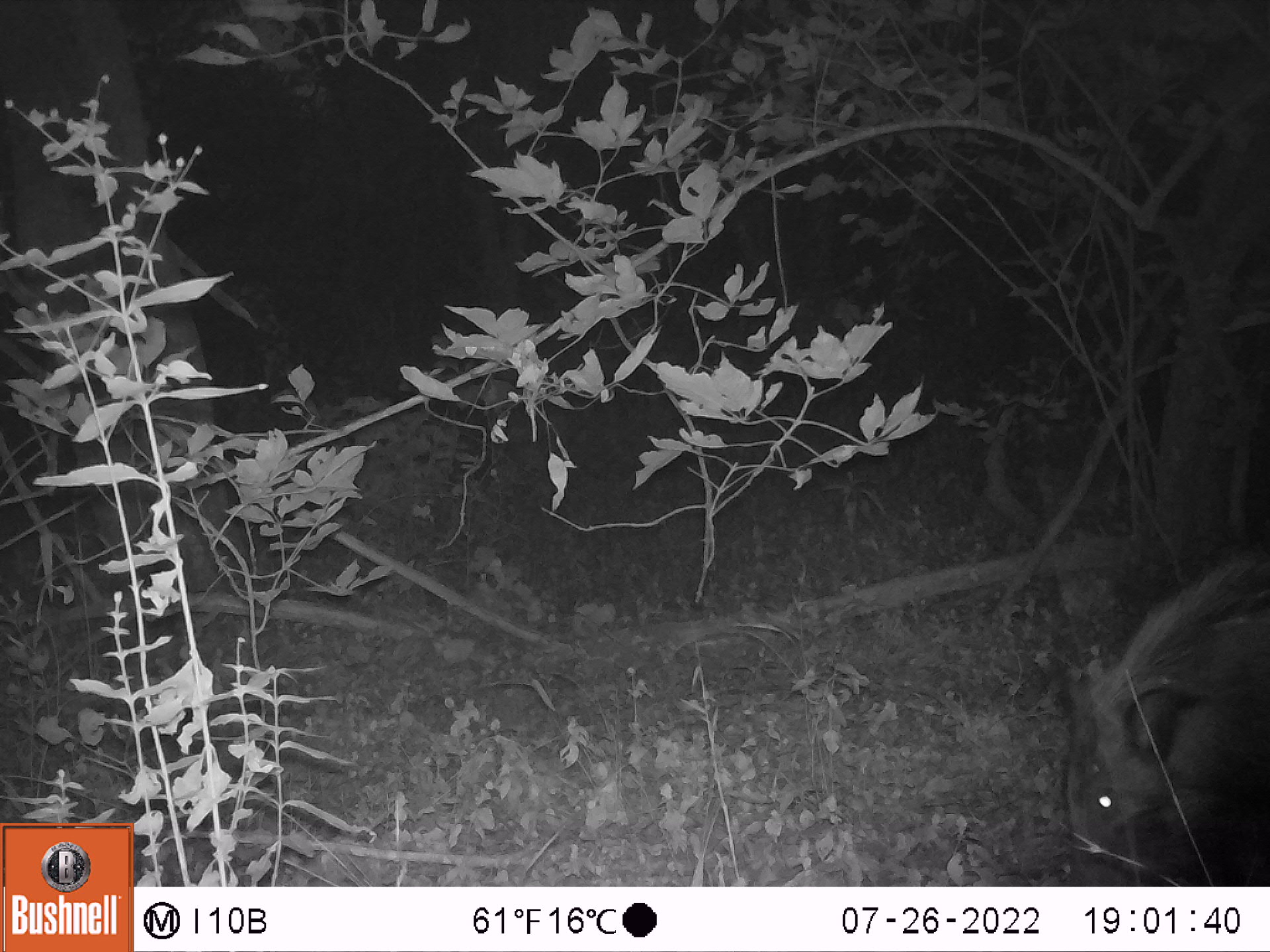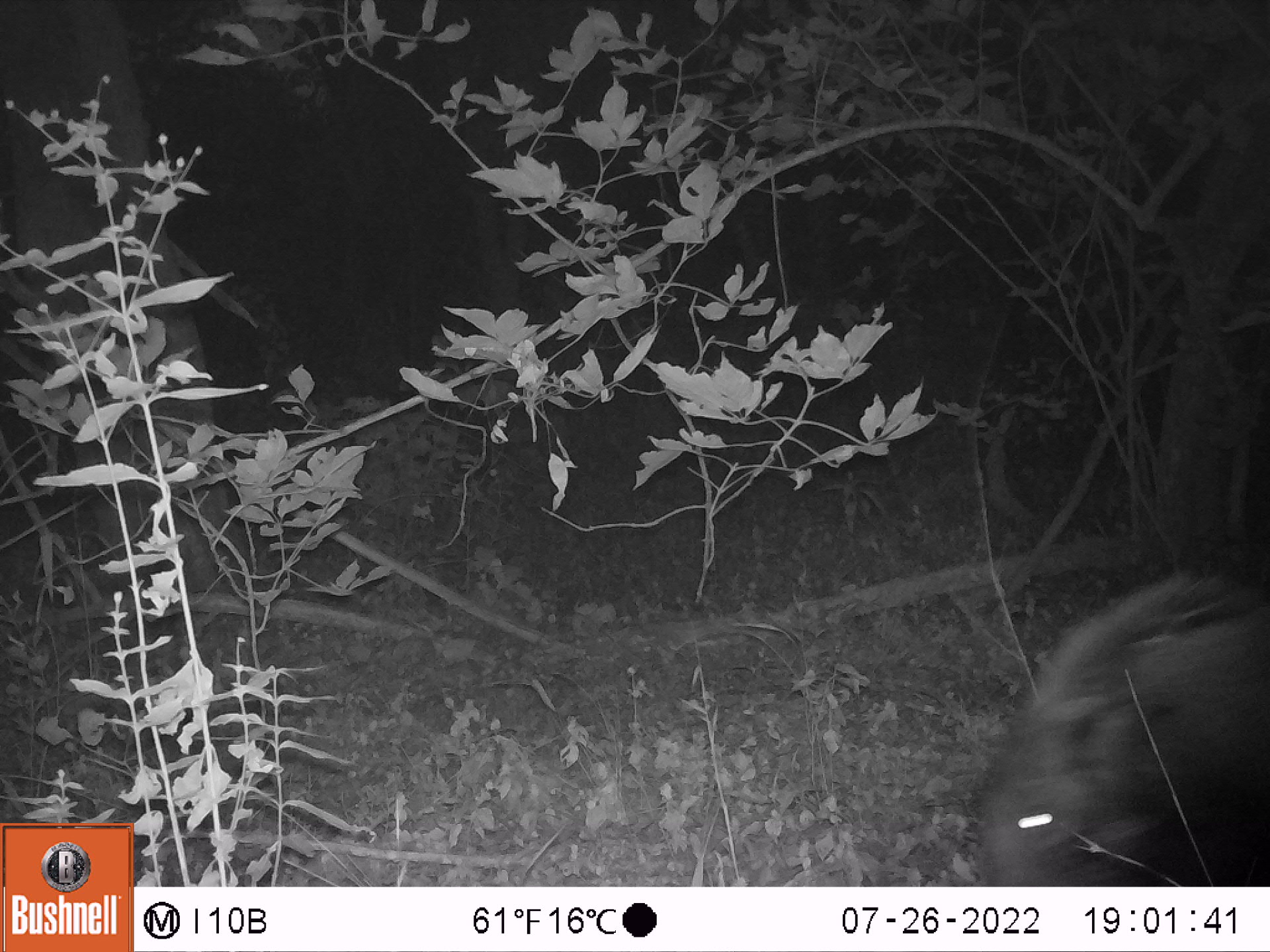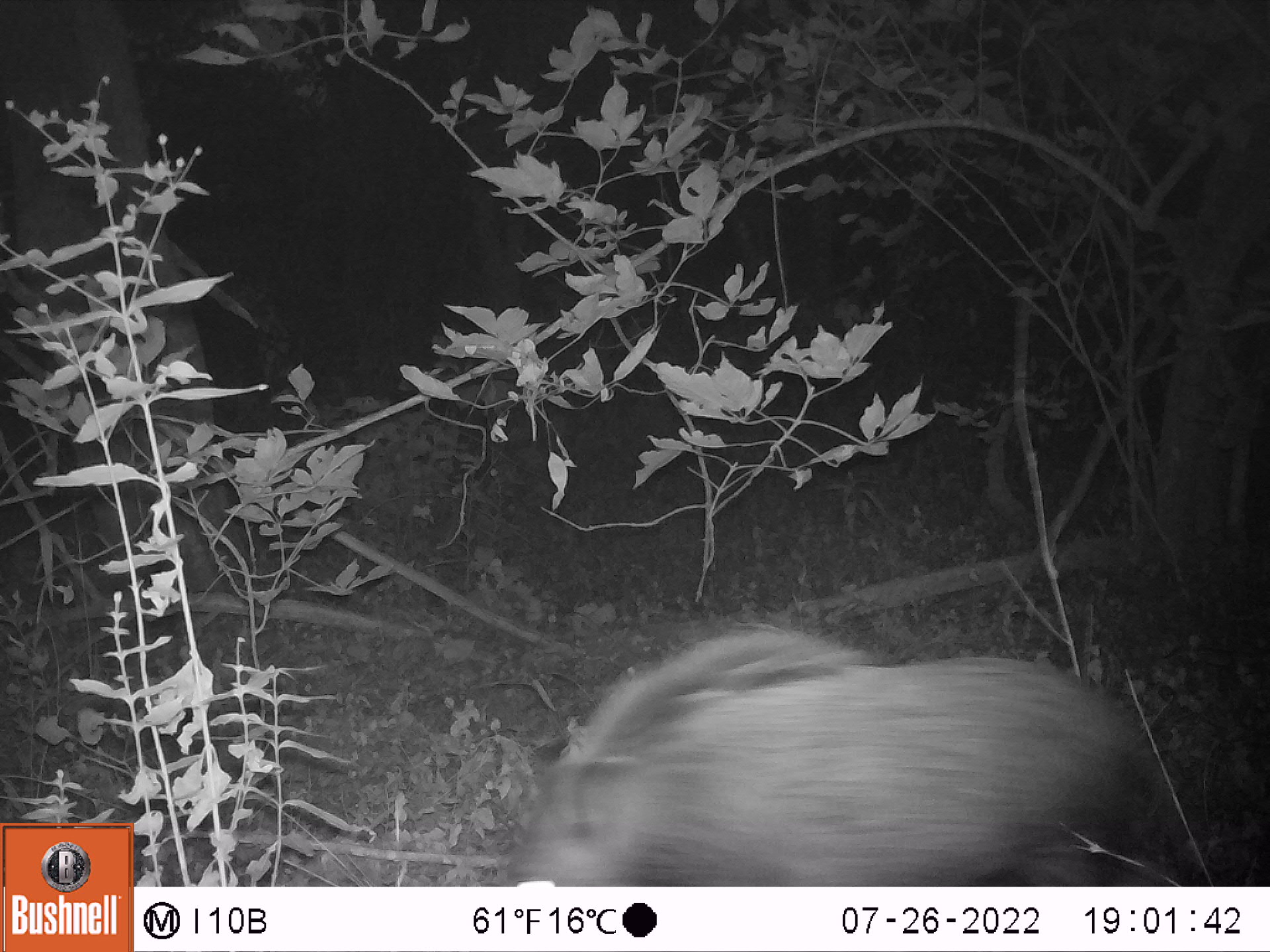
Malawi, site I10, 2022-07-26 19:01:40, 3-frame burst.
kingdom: Animalia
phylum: Chordata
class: Mammalia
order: Artiodactyla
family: Suidae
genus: Potamochoerus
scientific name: Potamochoerus larvatus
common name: bushpig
Bushpig (Potamochoerus larvatus), count 1.